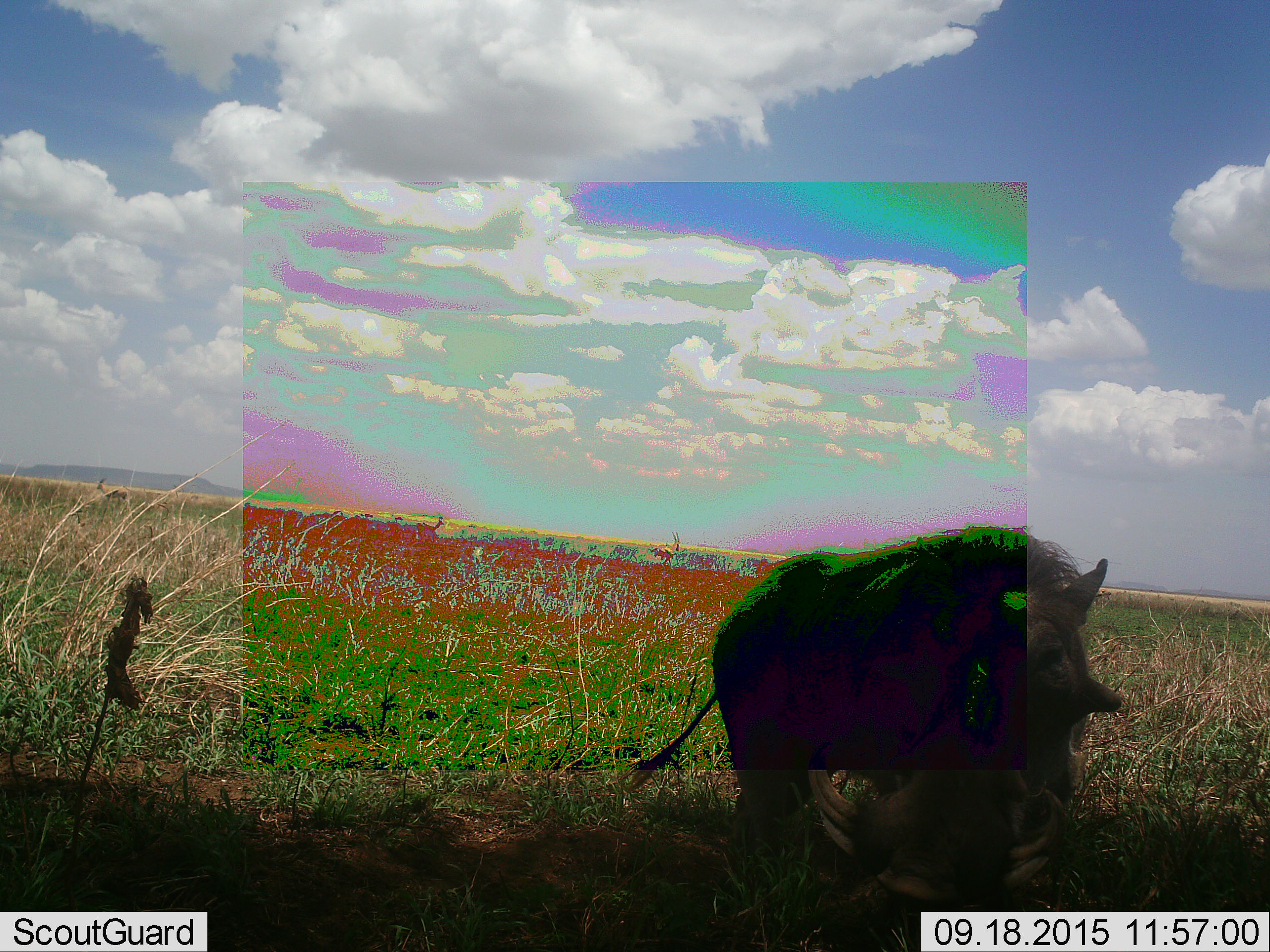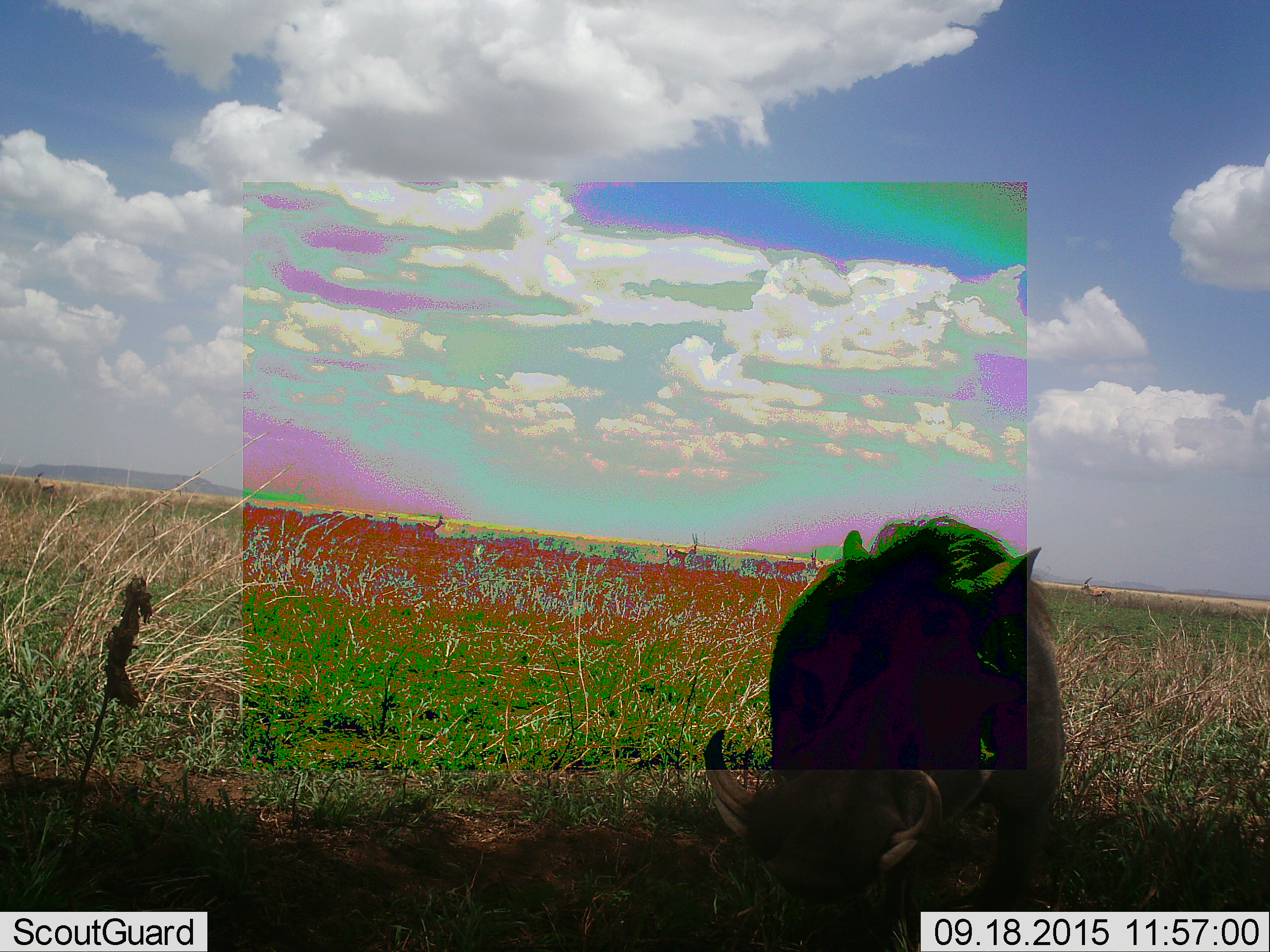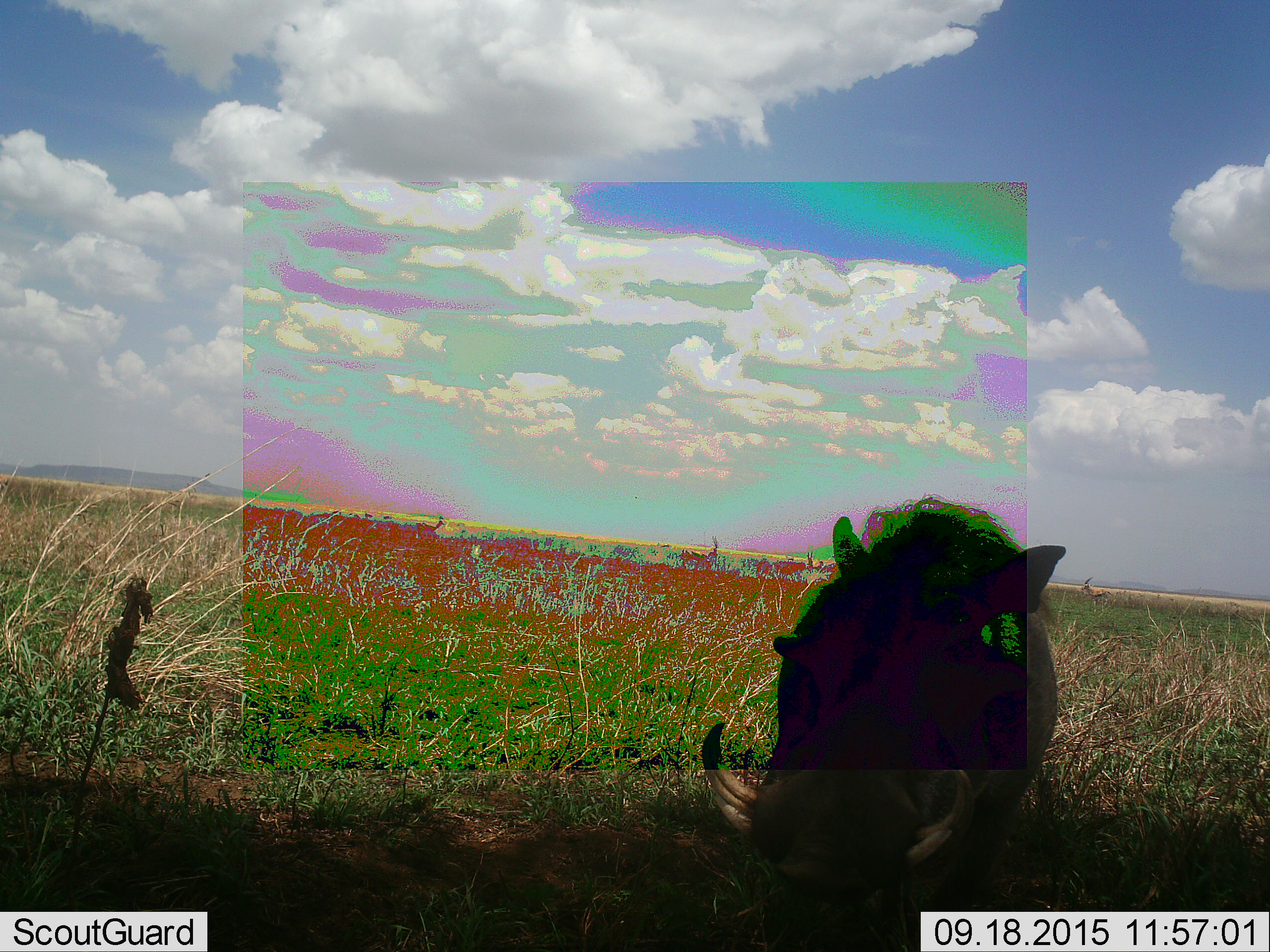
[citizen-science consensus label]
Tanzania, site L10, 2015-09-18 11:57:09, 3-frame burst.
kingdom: Animalia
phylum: Chordata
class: Mammalia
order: Artiodactyla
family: Suidae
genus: Phacochoerus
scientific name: Phacochoerus africanus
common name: warthog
Warthog (Phacochoerus africanus), count 1. Behavior (volunteer vote fractions): standing 50%, resting 0%, moving 38%, interacting 0%. Young present (vote fraction): 0%. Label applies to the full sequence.